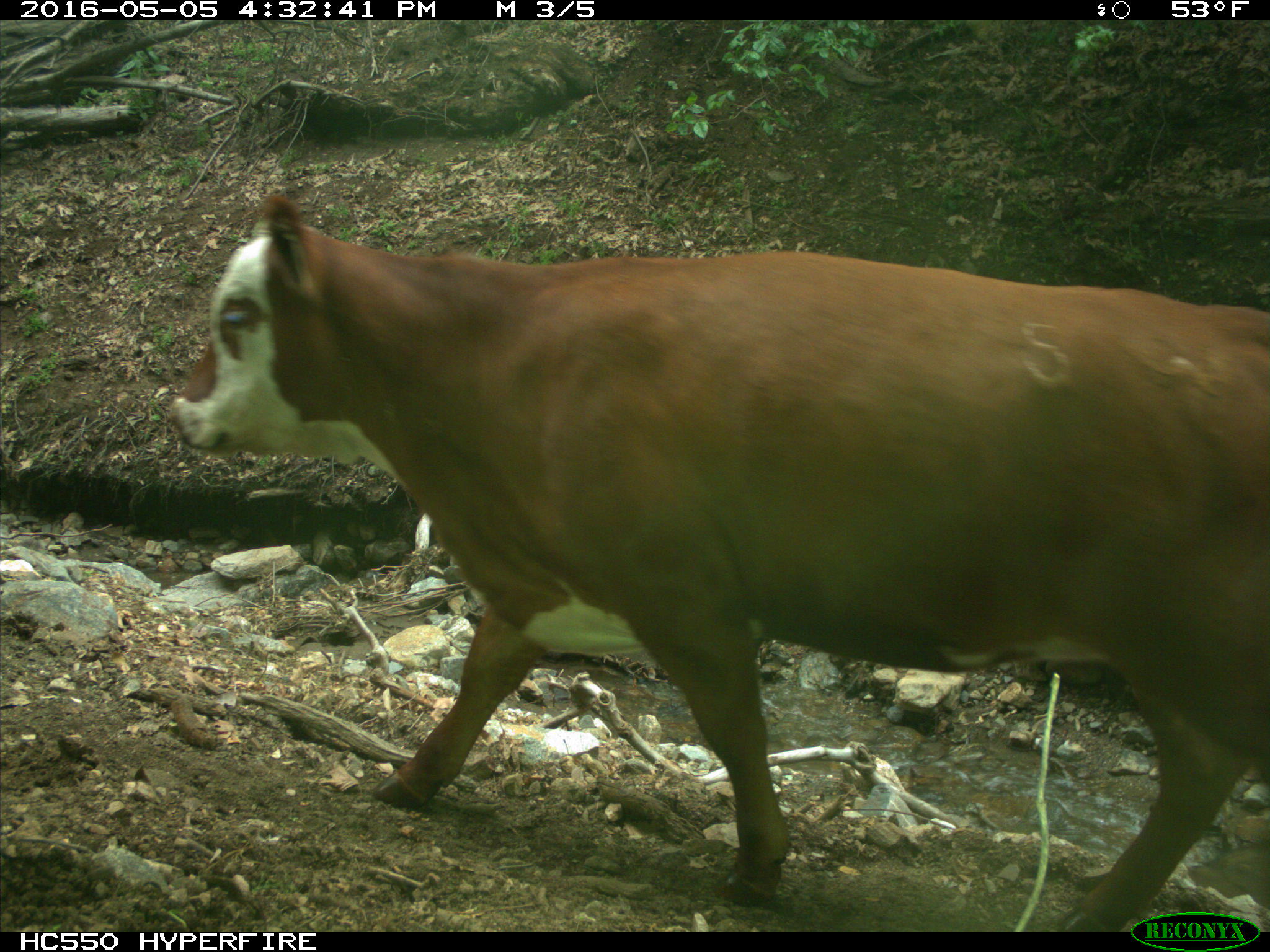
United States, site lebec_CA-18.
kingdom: Animalia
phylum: Chordata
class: Mammalia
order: Artiodactyla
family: Bovidae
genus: Bos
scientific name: Bos taurus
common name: domestic cow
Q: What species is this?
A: Bos taurus (domestic cow).